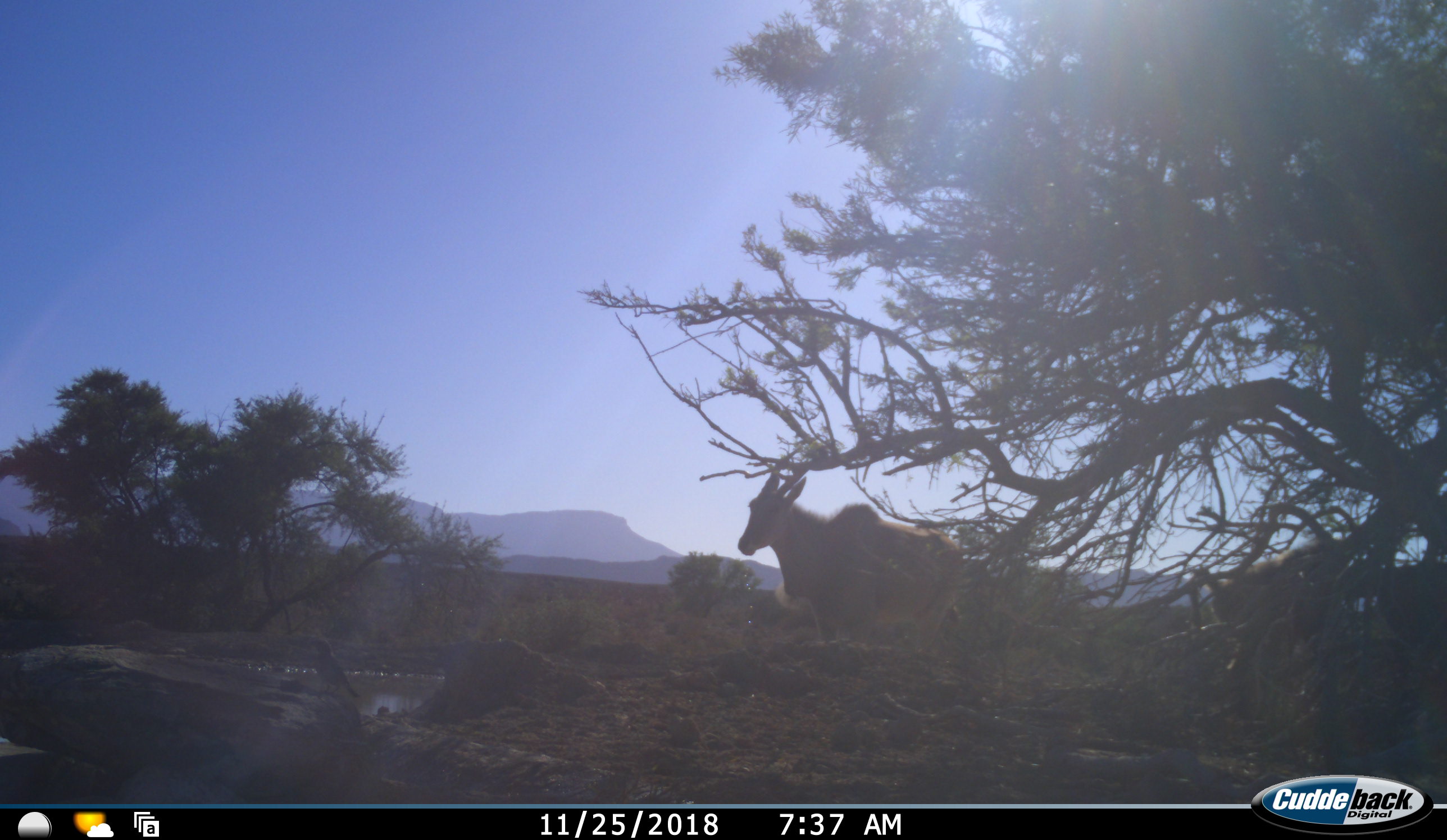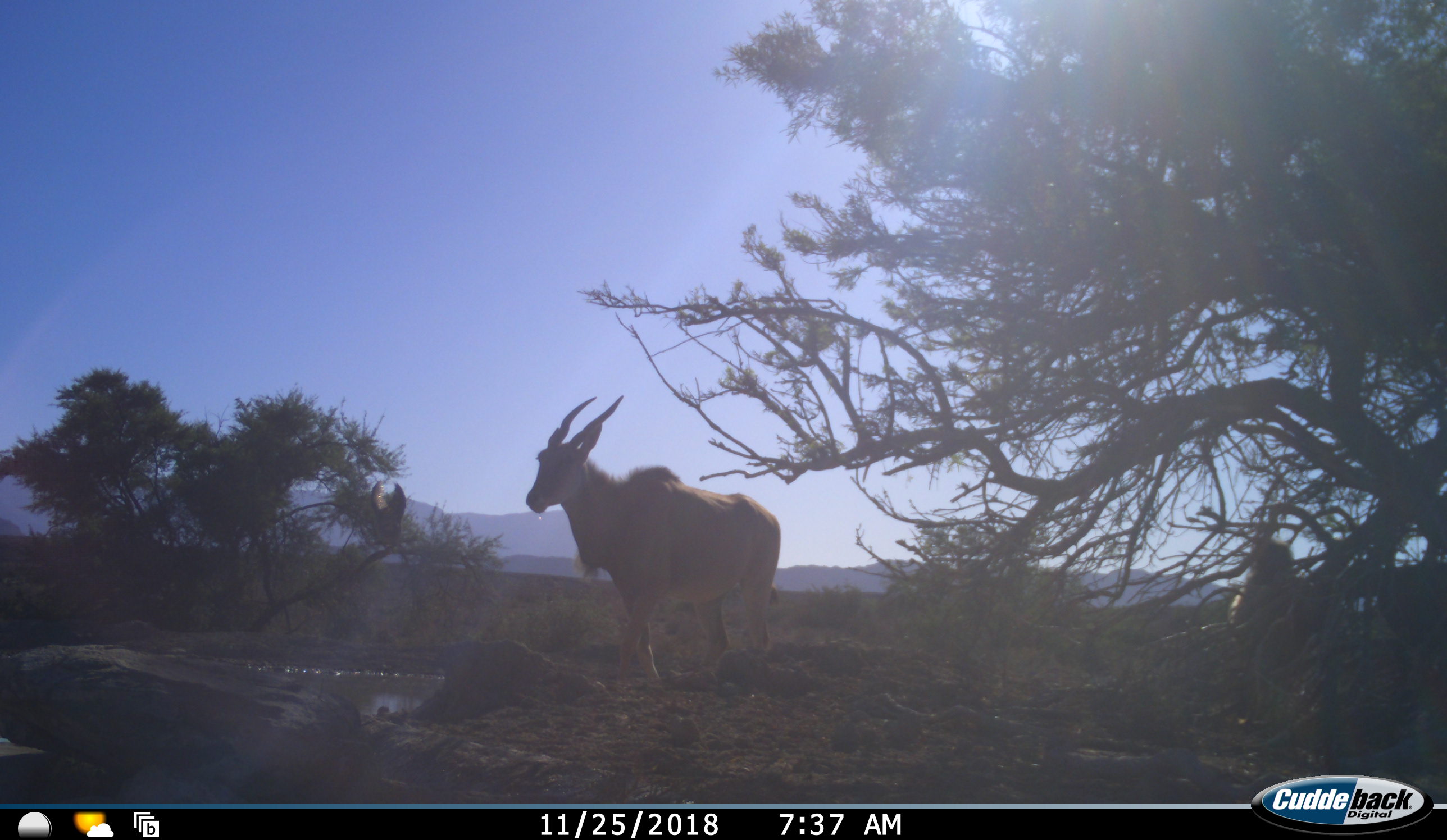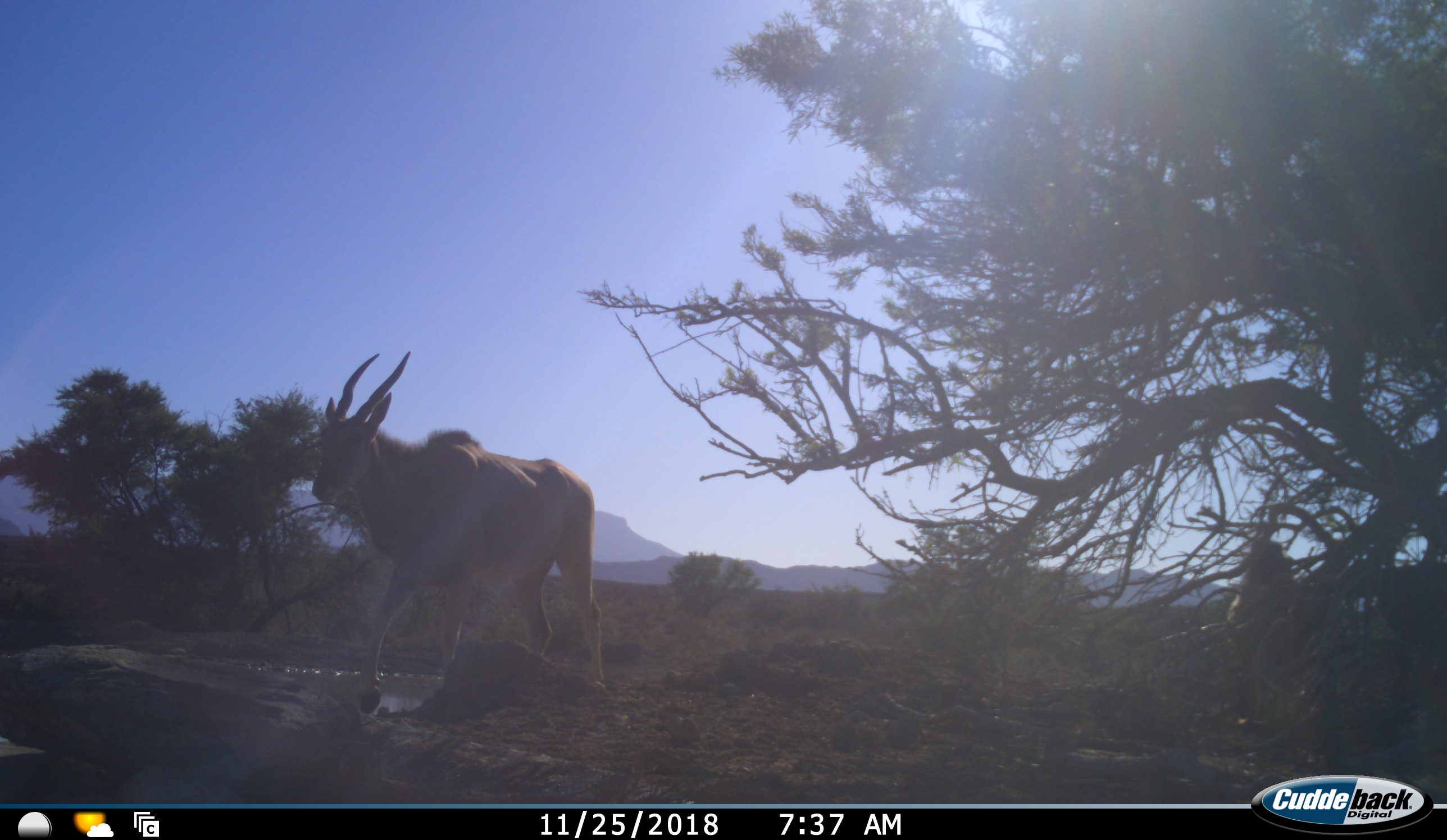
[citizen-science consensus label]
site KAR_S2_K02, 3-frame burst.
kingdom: Animalia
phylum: Chordata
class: Mammalia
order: Artiodactyla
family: Bovidae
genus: Tragelaphus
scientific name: Tragelaphus oryx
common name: eland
Eland (Tragelaphus oryx), count 1. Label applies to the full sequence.